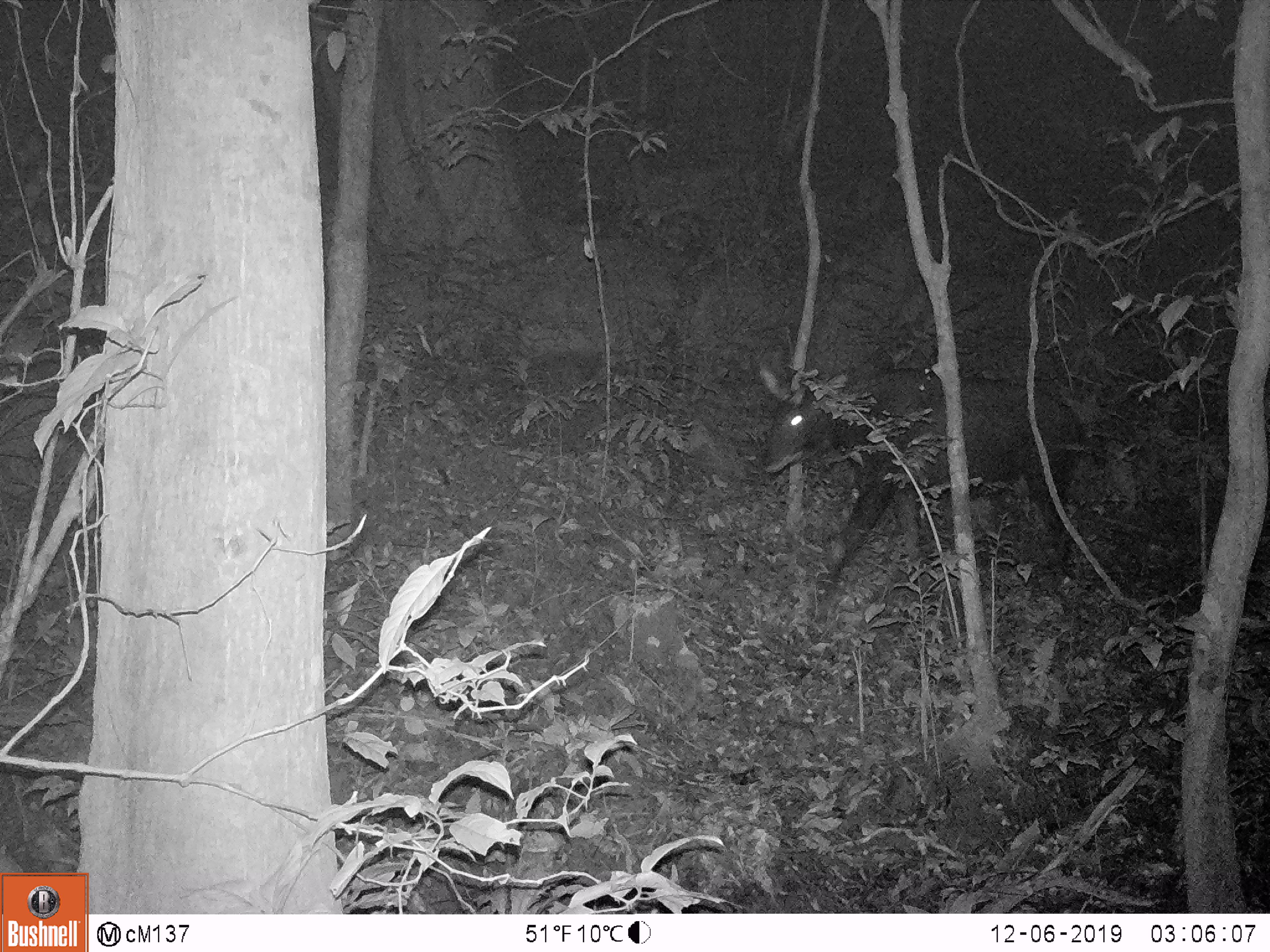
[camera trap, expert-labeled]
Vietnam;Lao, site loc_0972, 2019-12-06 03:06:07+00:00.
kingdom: Animalia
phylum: Chordata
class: Mammalia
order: Artiodactyla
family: Bovidae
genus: Capricornis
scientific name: Capricornis sumatraensis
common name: chinese serow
Chinese serow (Capricornis sumatraensis). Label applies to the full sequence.